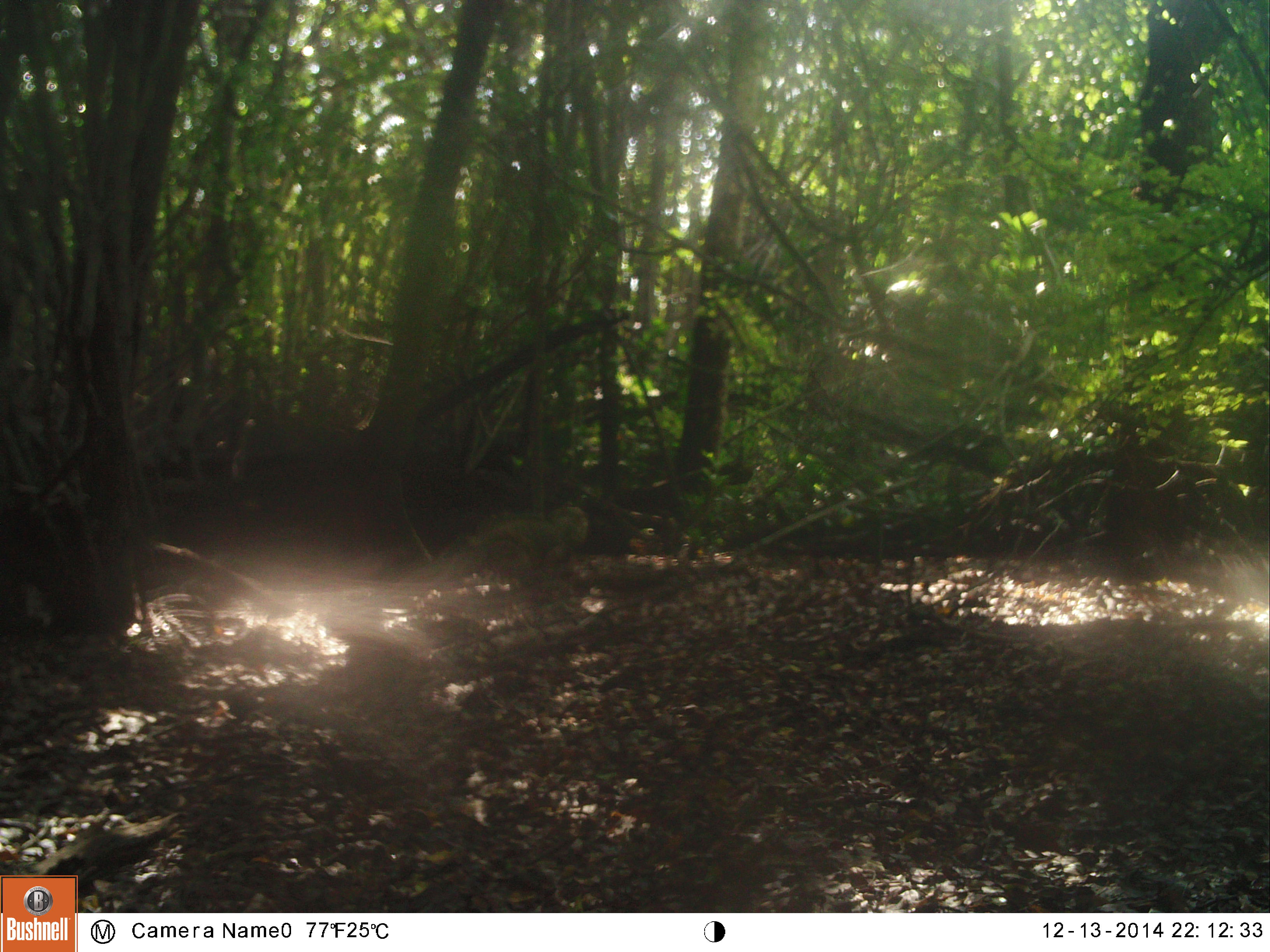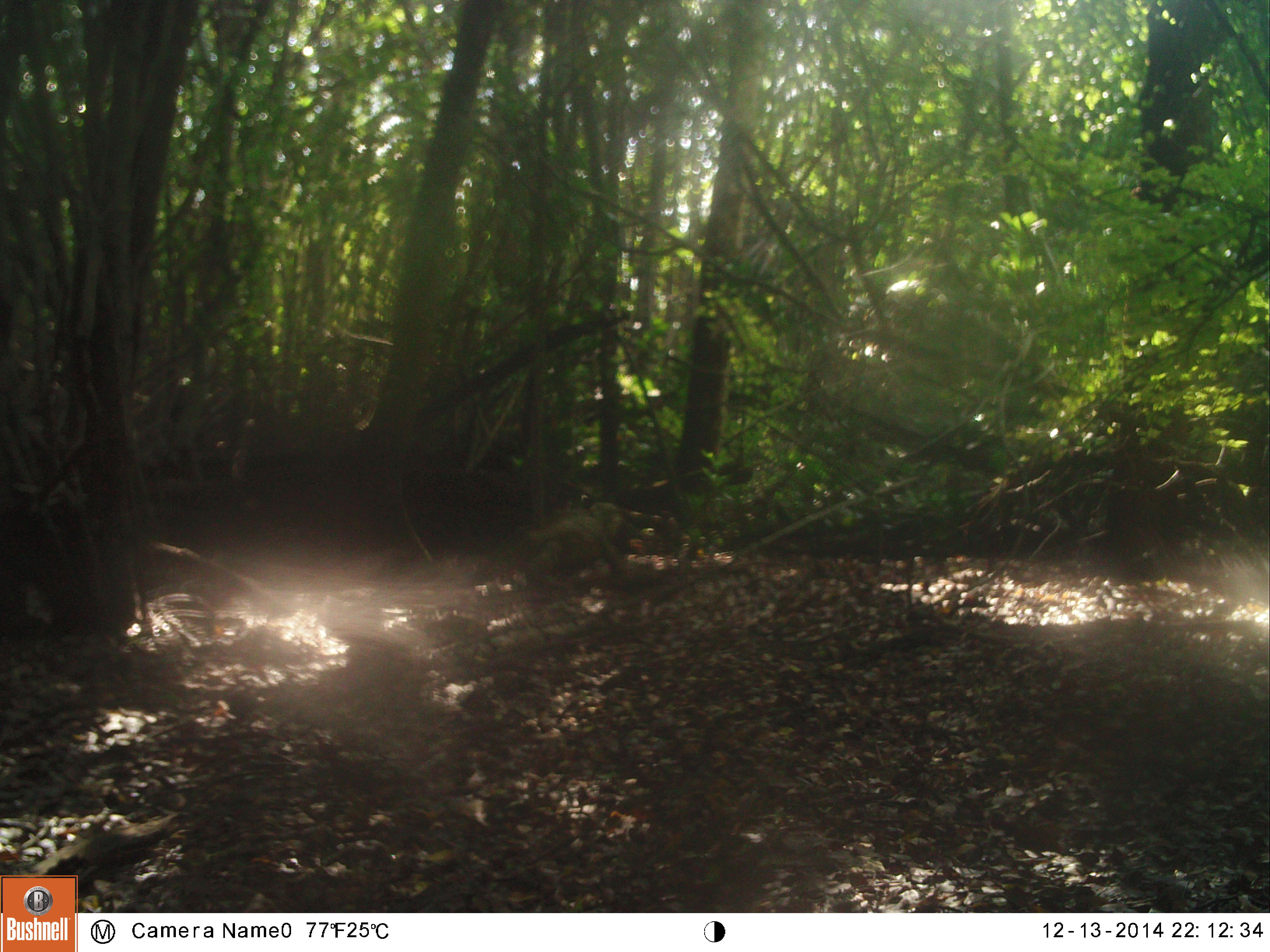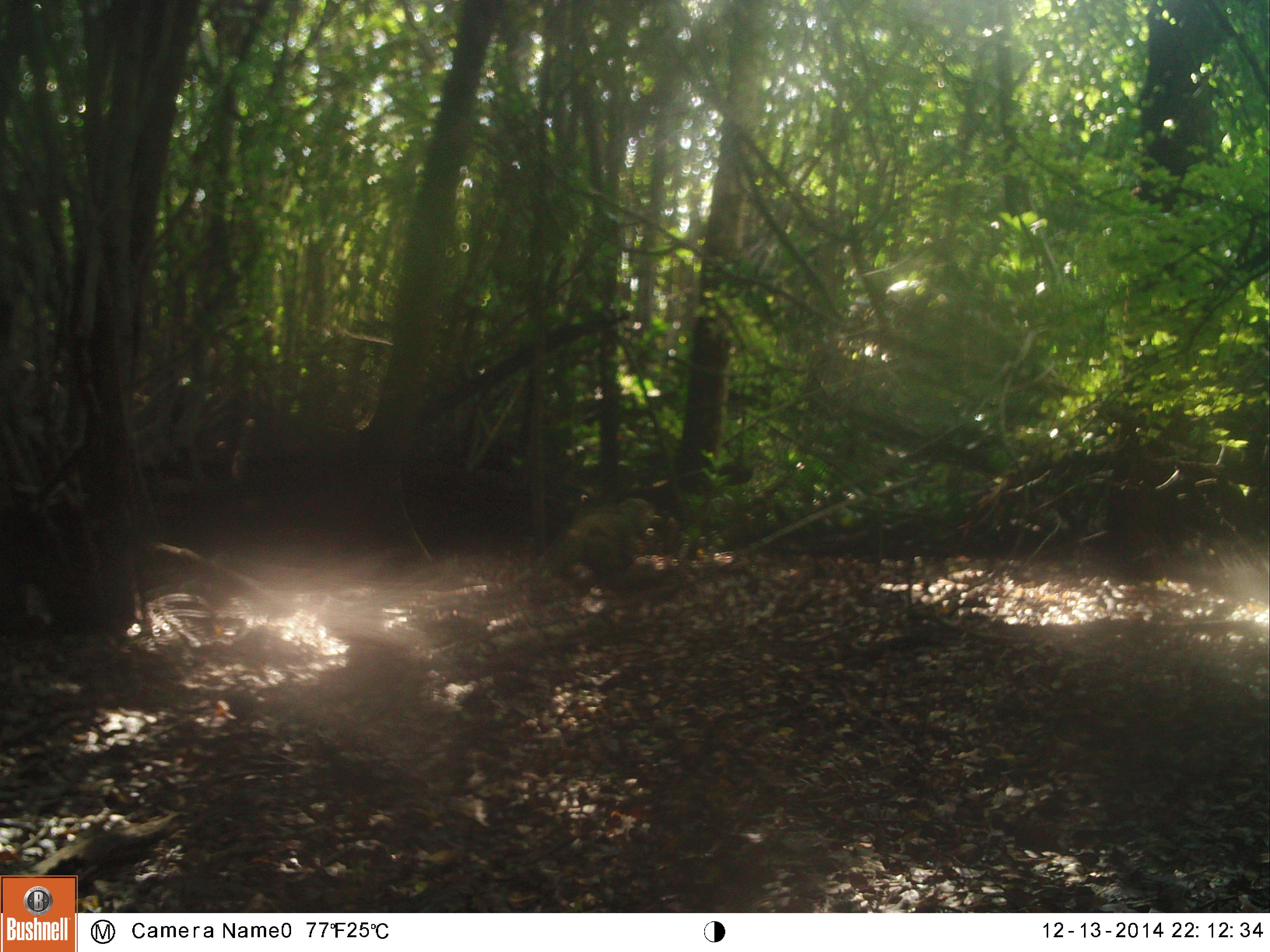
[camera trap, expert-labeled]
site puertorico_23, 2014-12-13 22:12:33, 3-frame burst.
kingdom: Animalia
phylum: Chordata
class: Reptilia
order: Squamata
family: Iguanidae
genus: Iguana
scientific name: Iguana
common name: typical iguanas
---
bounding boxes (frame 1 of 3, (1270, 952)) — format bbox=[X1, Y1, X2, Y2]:
iguana: bbox=[402, 495, 589, 585]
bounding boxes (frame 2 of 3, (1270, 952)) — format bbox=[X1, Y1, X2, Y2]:
iguana: bbox=[522, 500, 629, 581]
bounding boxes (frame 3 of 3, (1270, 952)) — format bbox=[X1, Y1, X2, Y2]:
iguana: bbox=[542, 497, 654, 586]